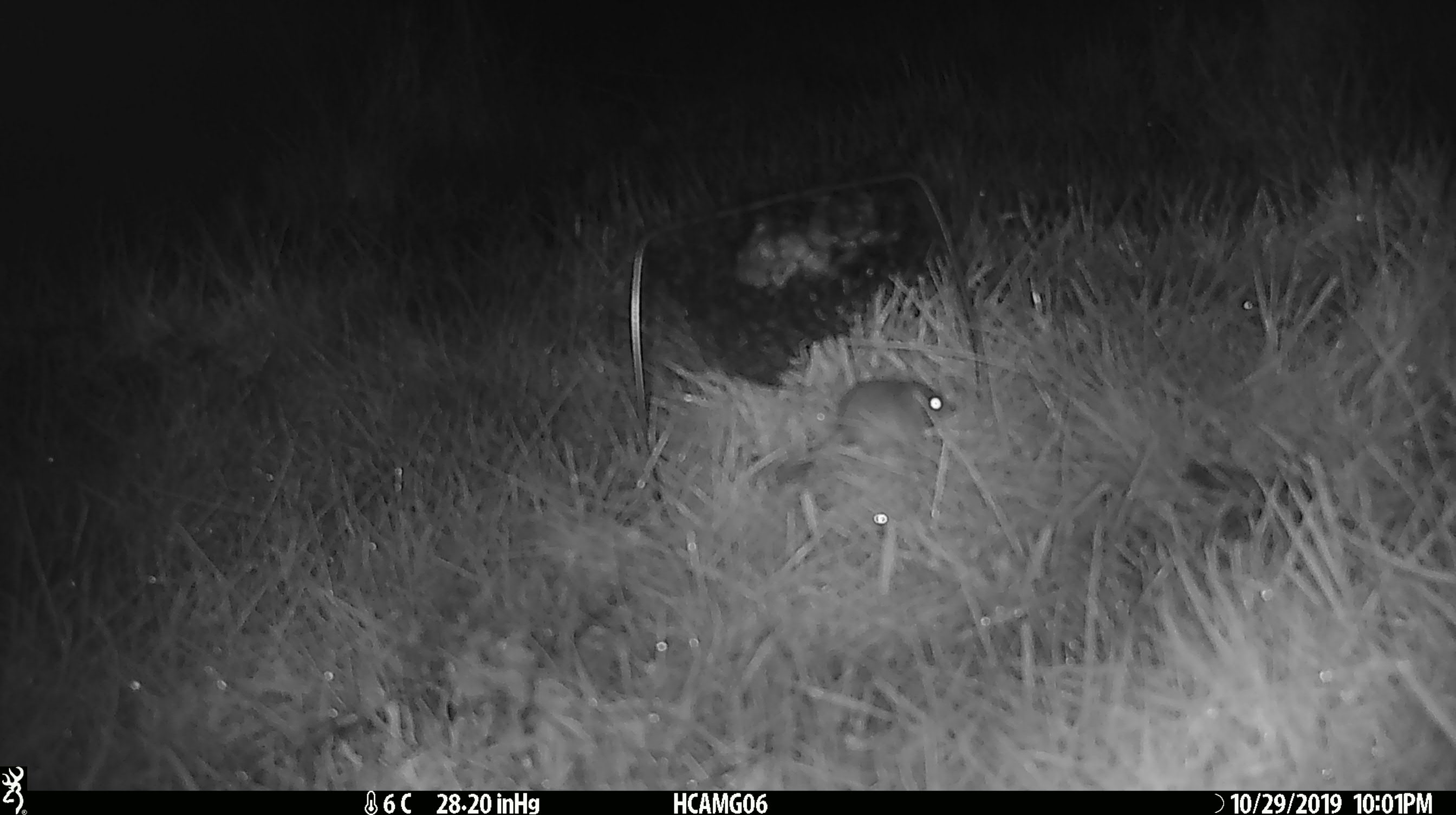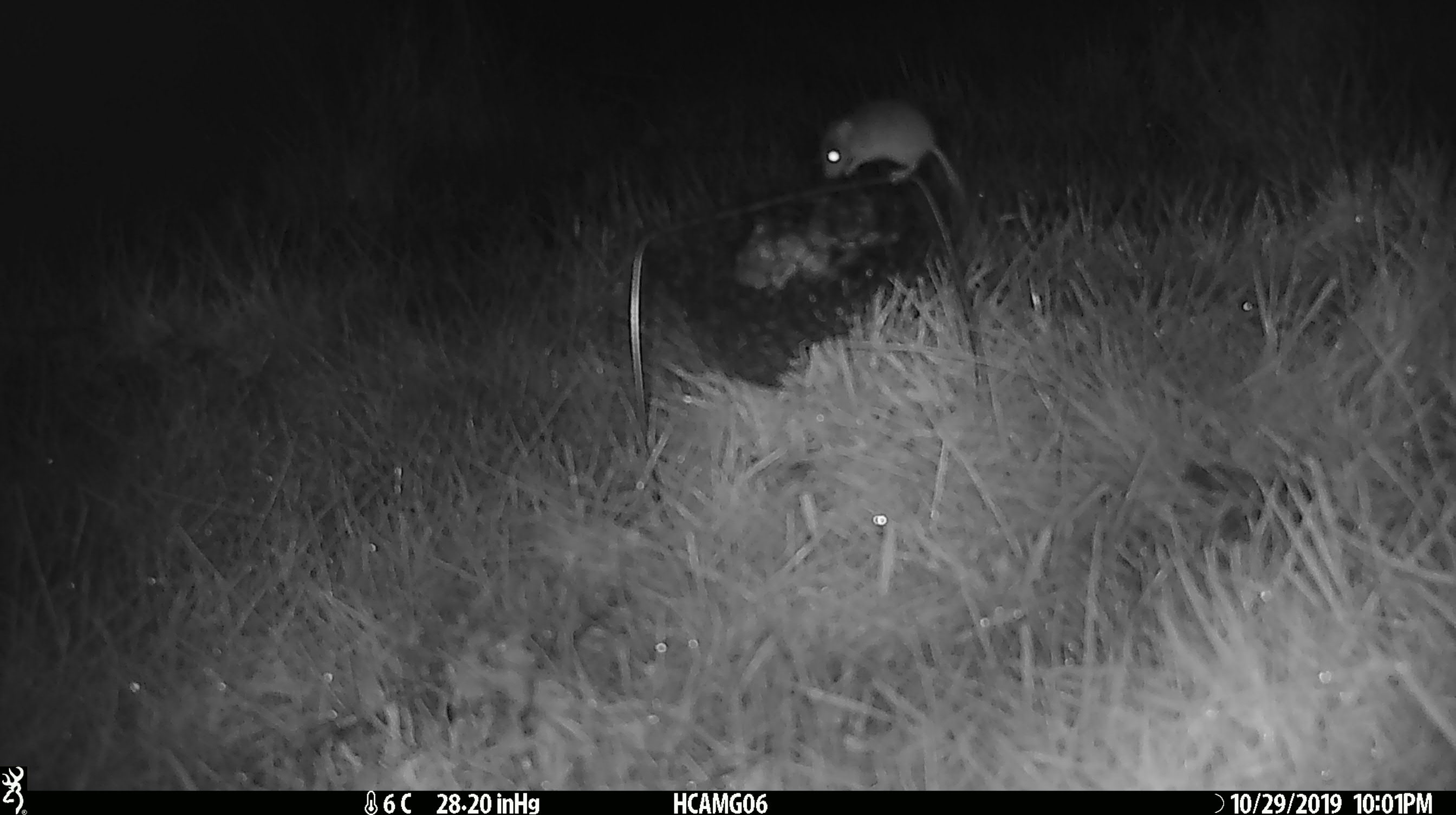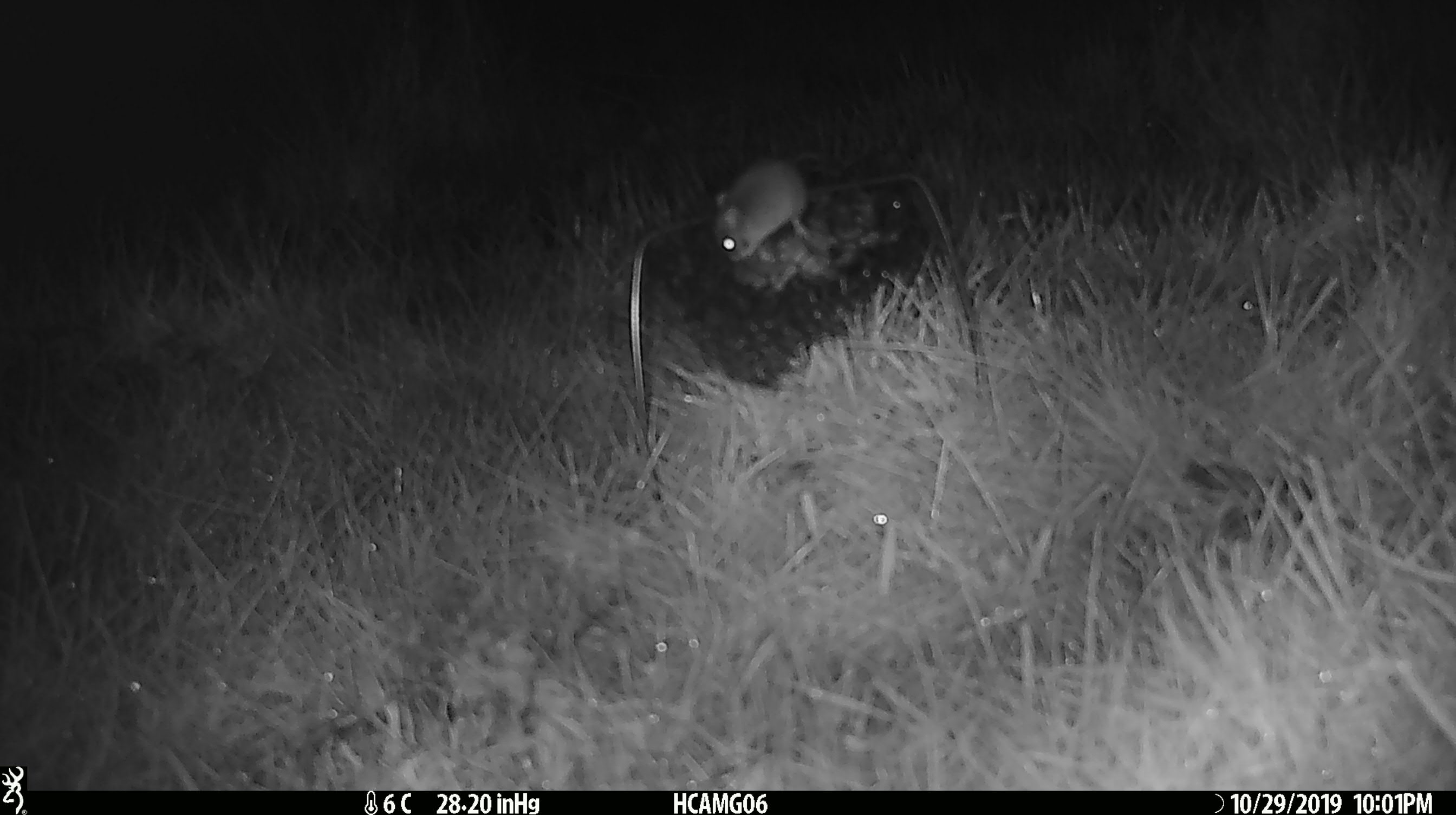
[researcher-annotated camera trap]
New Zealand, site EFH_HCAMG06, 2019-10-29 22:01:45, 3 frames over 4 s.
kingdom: Animalia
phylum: Chordata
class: Mammalia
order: Rodentia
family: Muridae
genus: Mus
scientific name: Mus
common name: mouse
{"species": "mouse (Mus)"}